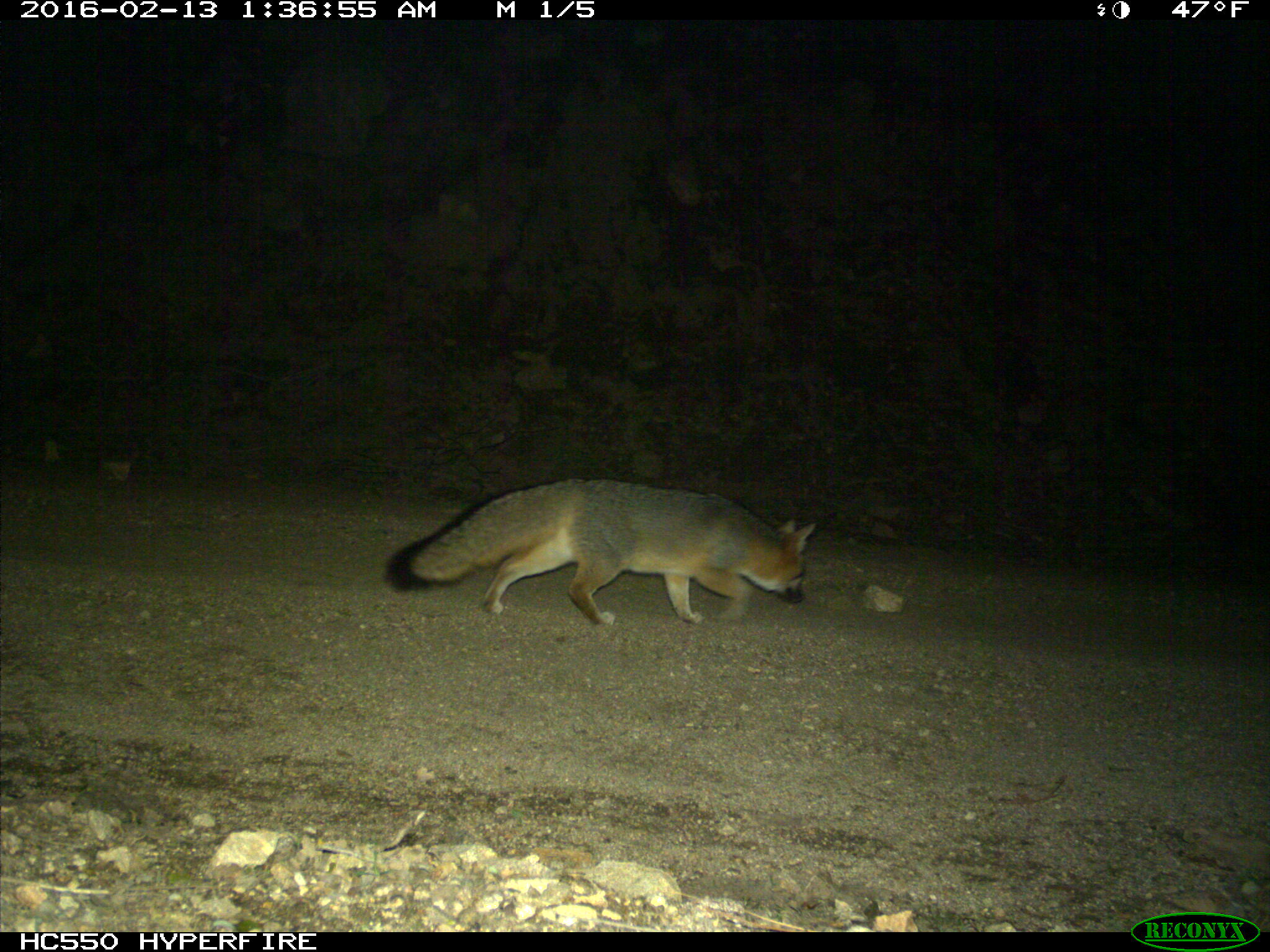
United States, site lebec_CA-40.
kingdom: Animalia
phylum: Chordata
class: Mammalia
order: Carnivora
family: Canidae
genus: Urocyon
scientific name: Urocyon cinereoargenteus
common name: gray fox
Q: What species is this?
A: Urocyon cinereoargenteus (gray fox).